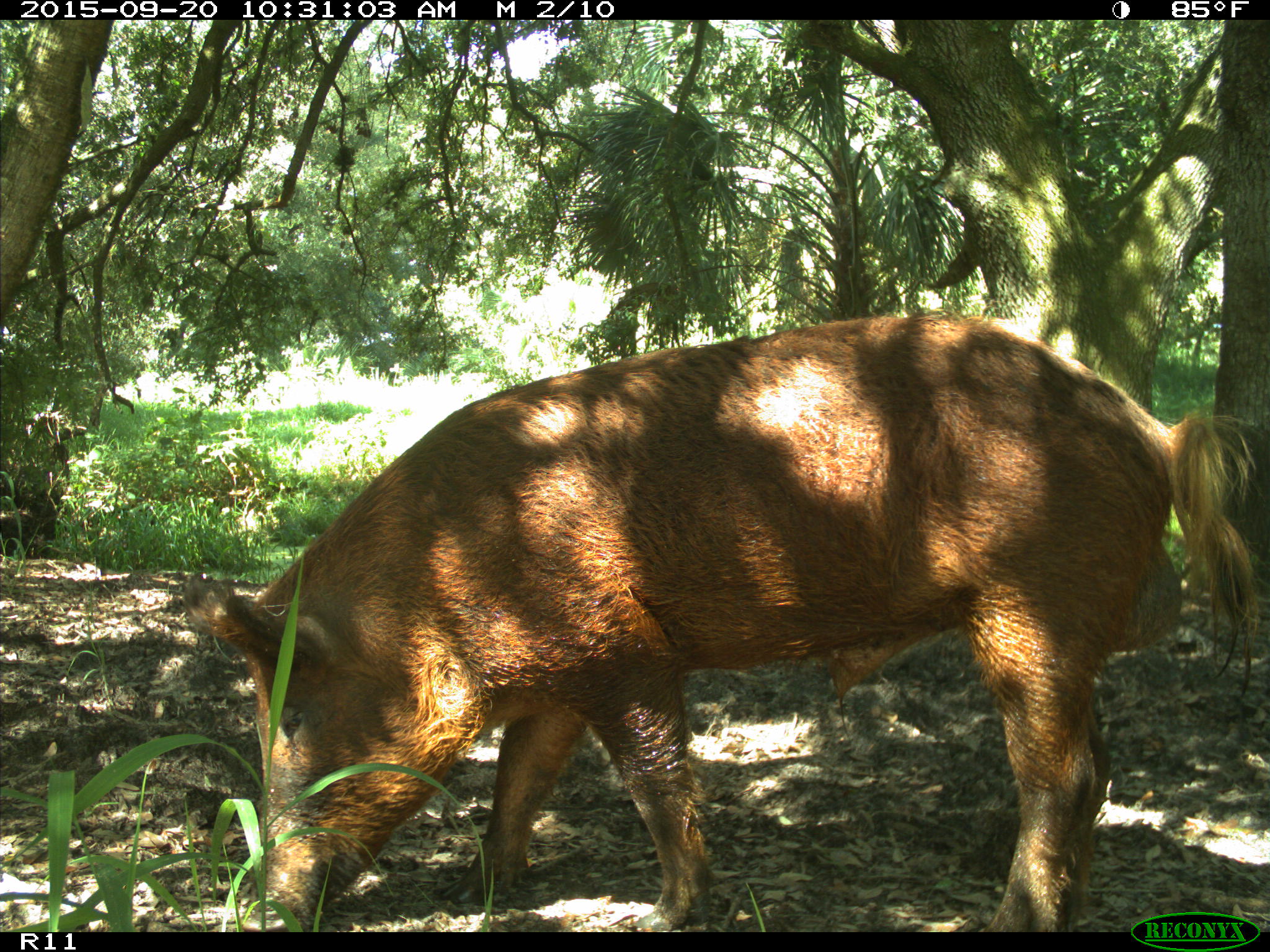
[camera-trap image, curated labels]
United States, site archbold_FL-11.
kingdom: Animalia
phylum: Chordata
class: Mammalia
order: Artiodactyla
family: Suidae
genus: Sus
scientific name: Sus scrofa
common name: wild boar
Sus scrofa (wild boar).